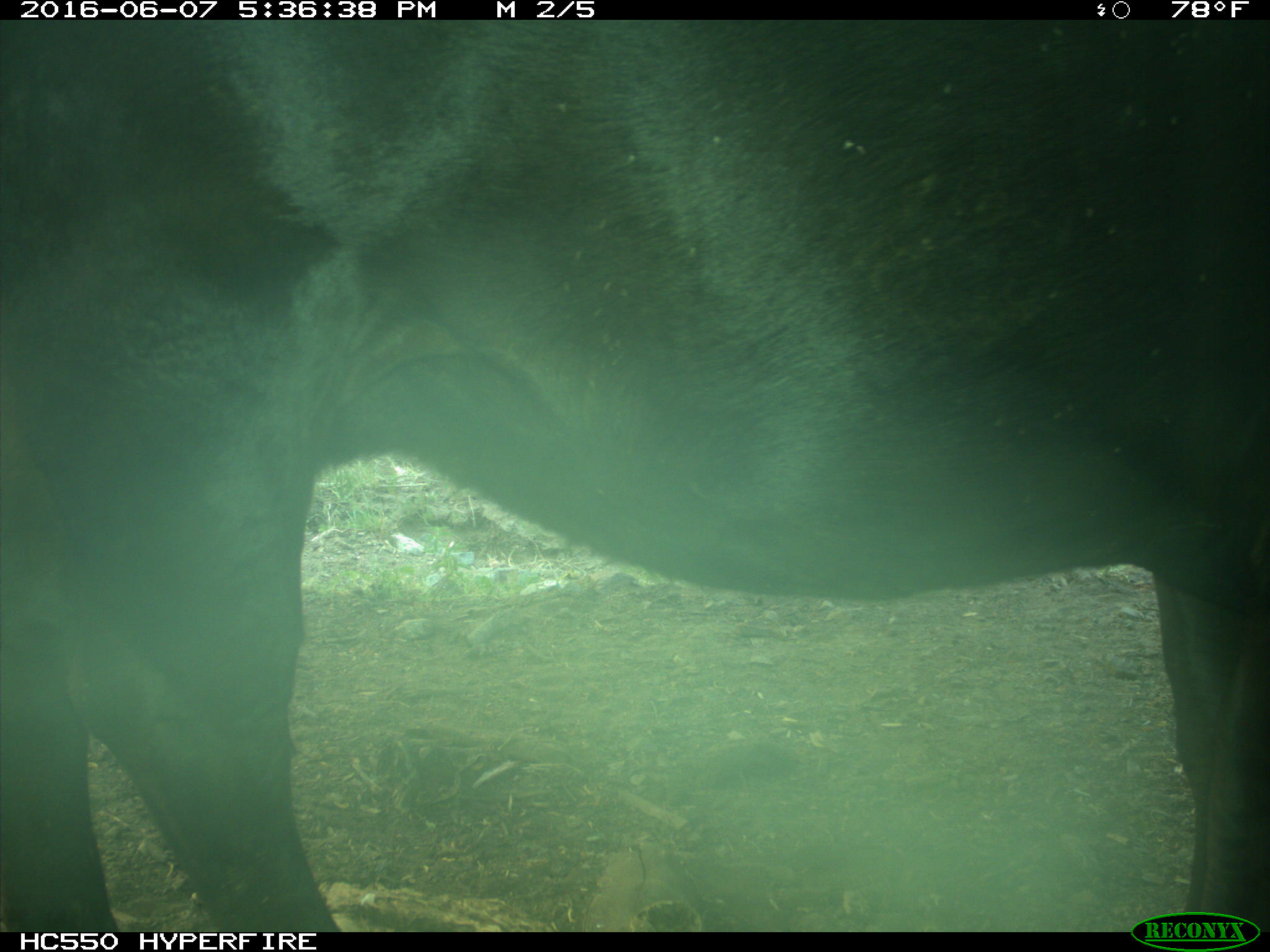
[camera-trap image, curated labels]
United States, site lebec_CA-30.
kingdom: Animalia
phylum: Chordata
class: Mammalia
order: Artiodactyla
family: Bovidae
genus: Bos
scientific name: Bos taurus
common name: domestic cow